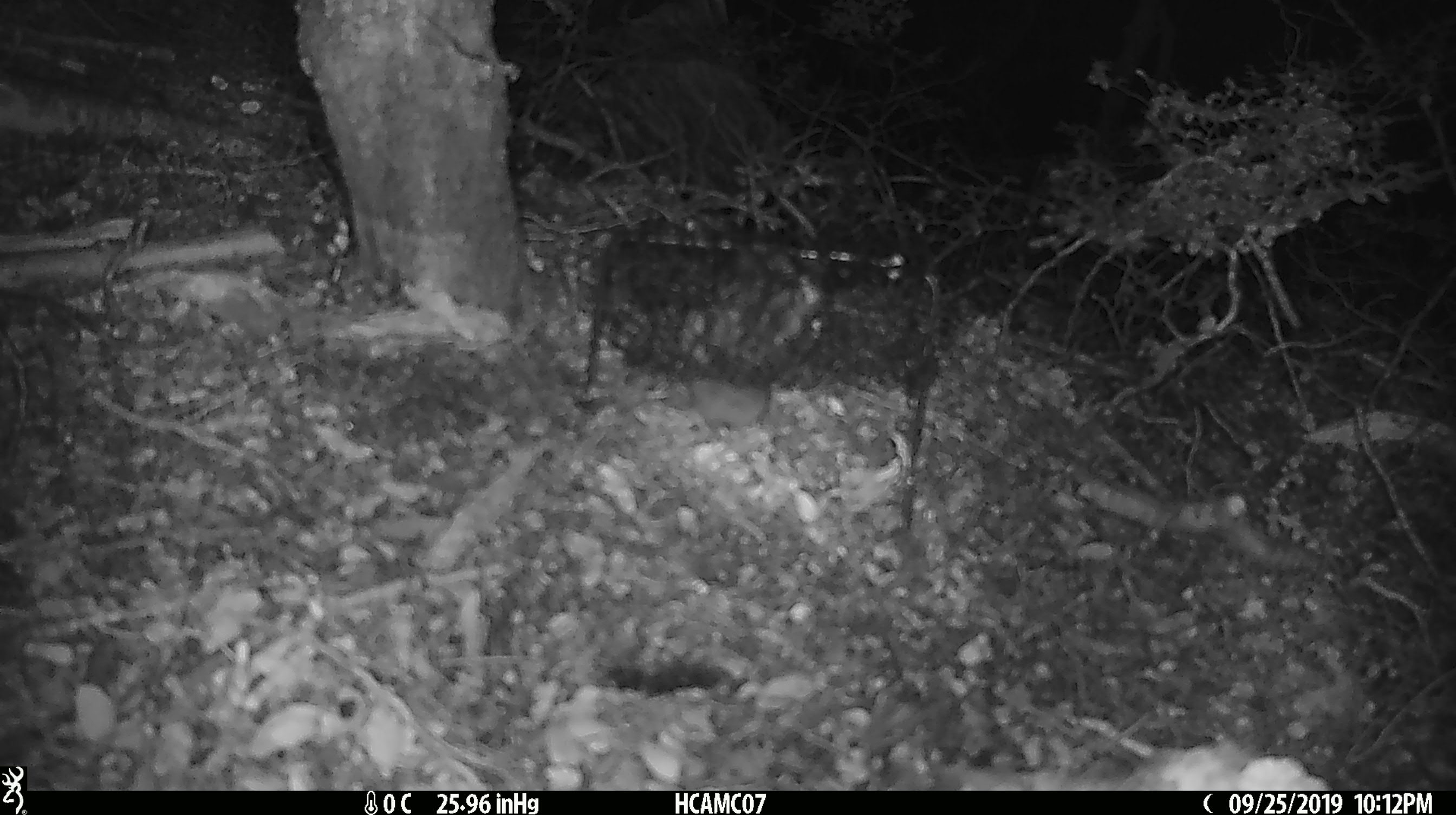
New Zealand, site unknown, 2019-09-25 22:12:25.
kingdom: Animalia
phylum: Chordata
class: Mammalia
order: Rodentia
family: Muridae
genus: Mus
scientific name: Mus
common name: mouse